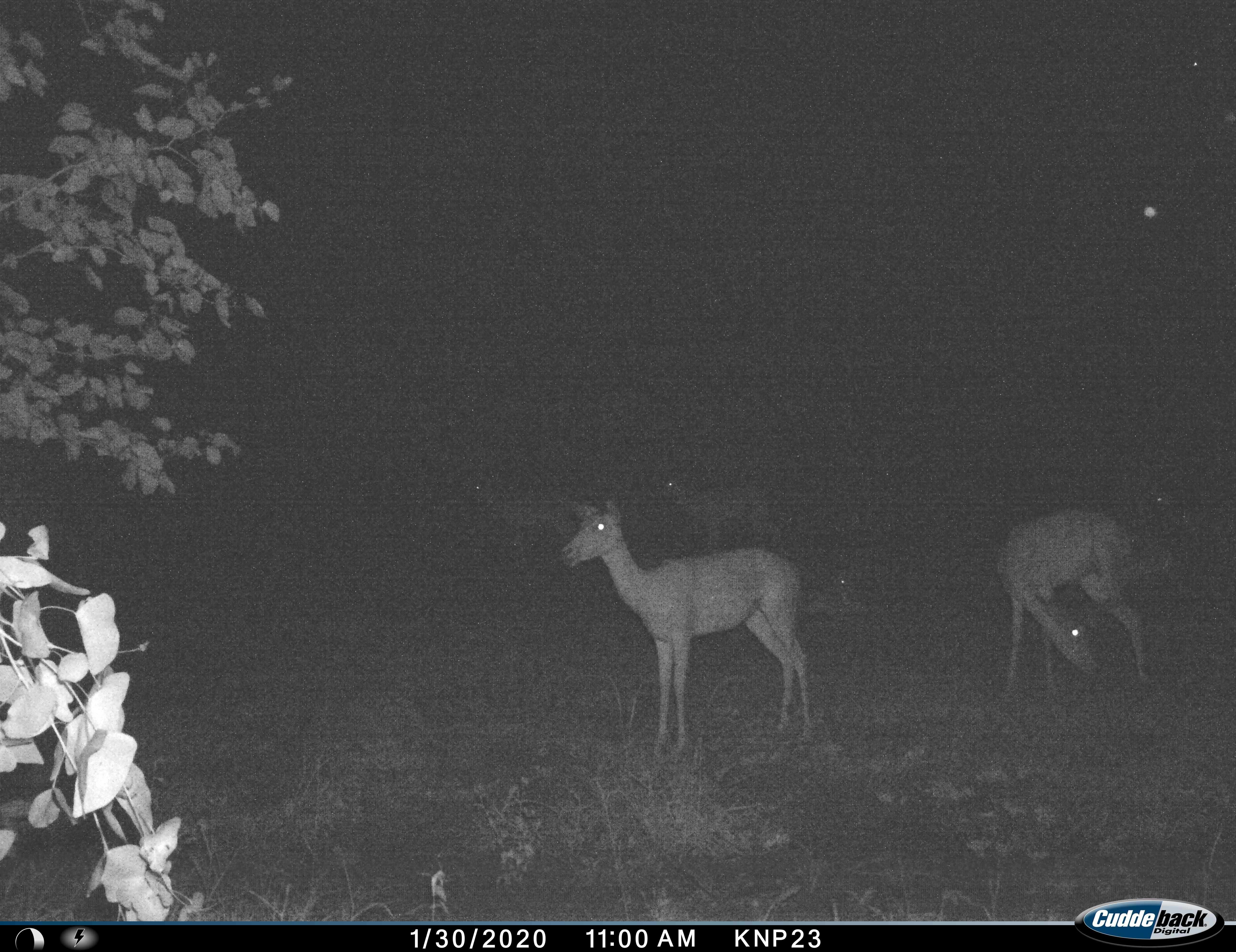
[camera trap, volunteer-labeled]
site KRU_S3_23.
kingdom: Animalia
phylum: Chordata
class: Mammalia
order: Artiodactyla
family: Bovidae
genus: Aepyceros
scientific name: Aepyceros melampus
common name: impala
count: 6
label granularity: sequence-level